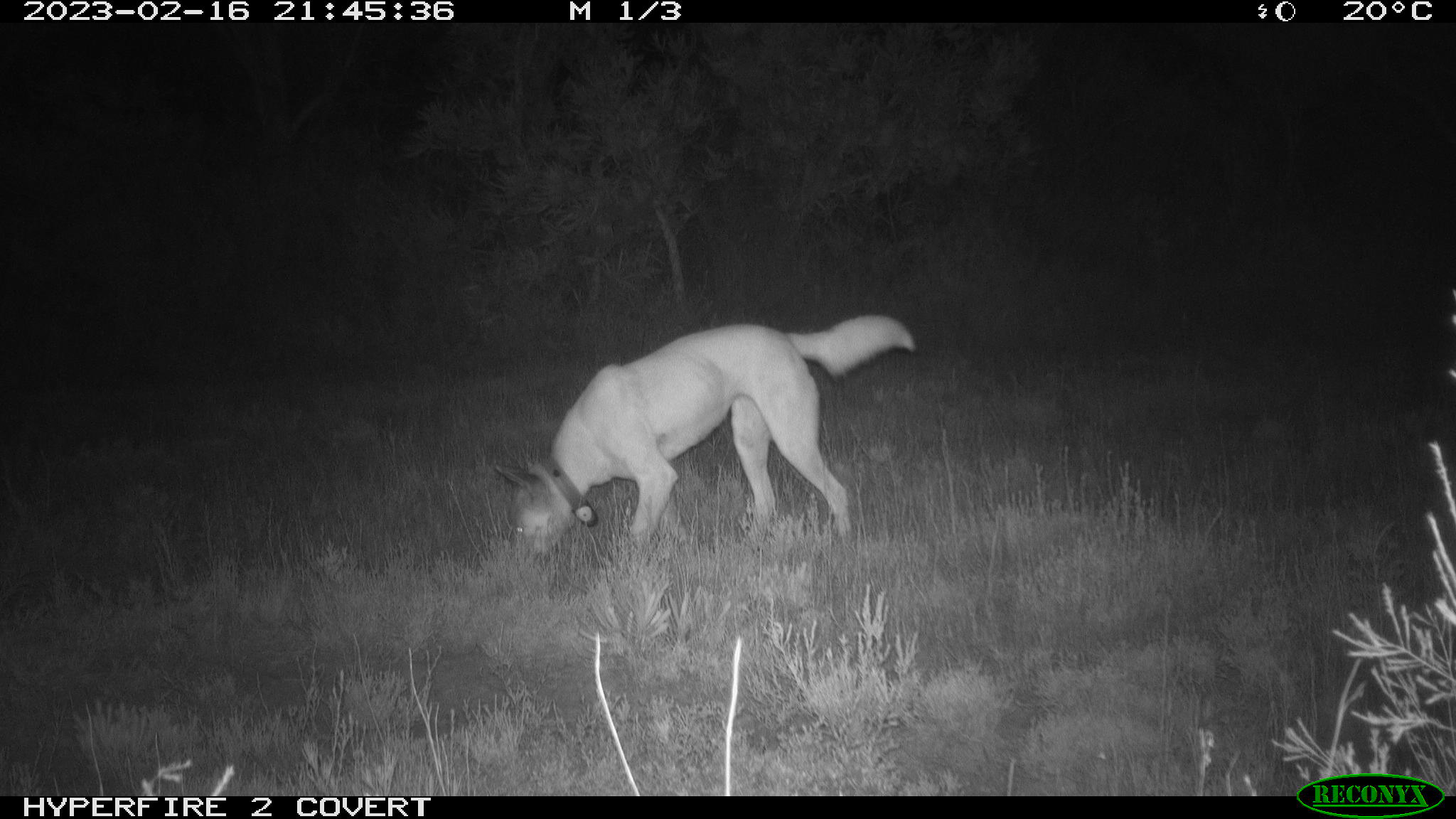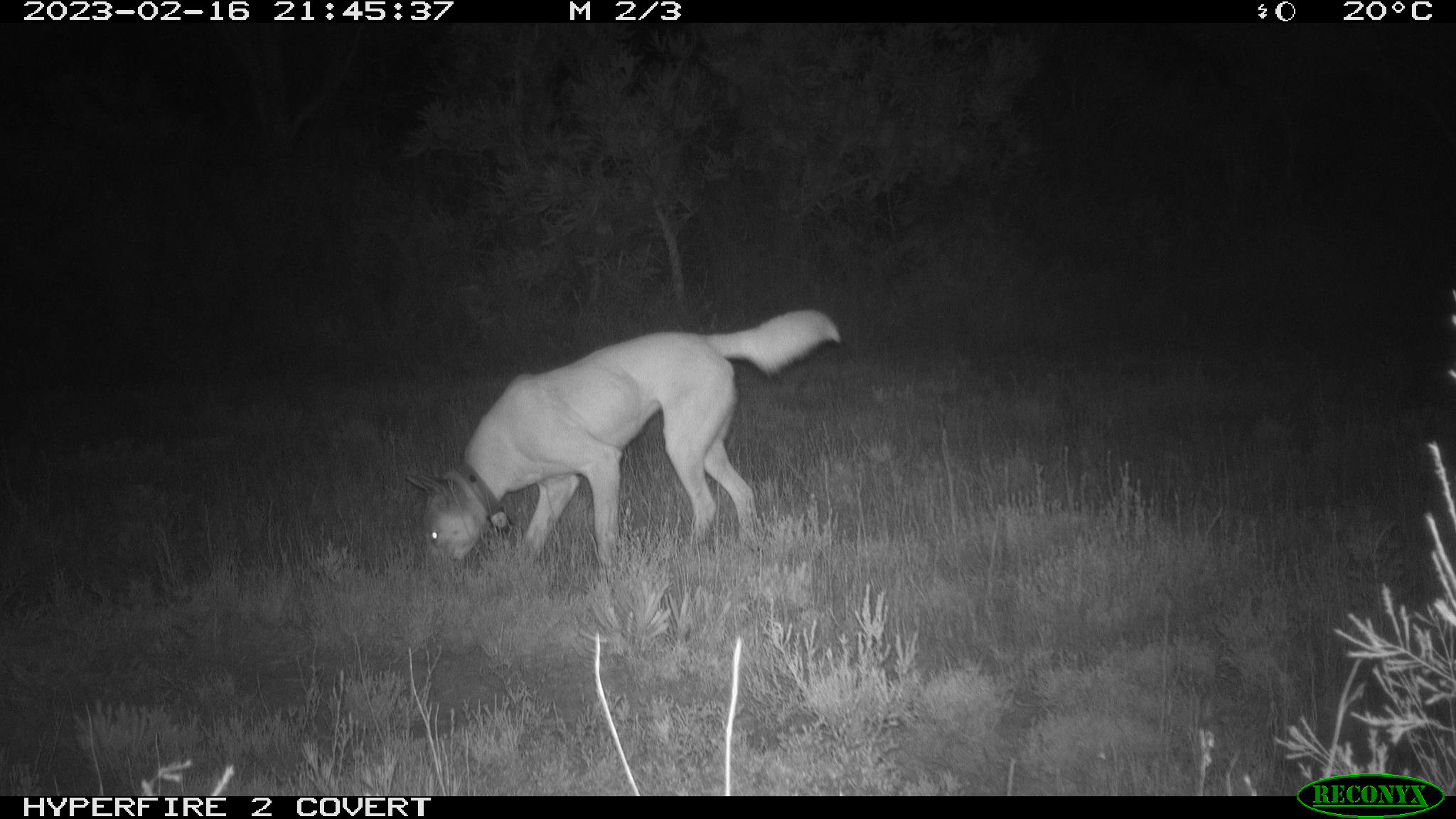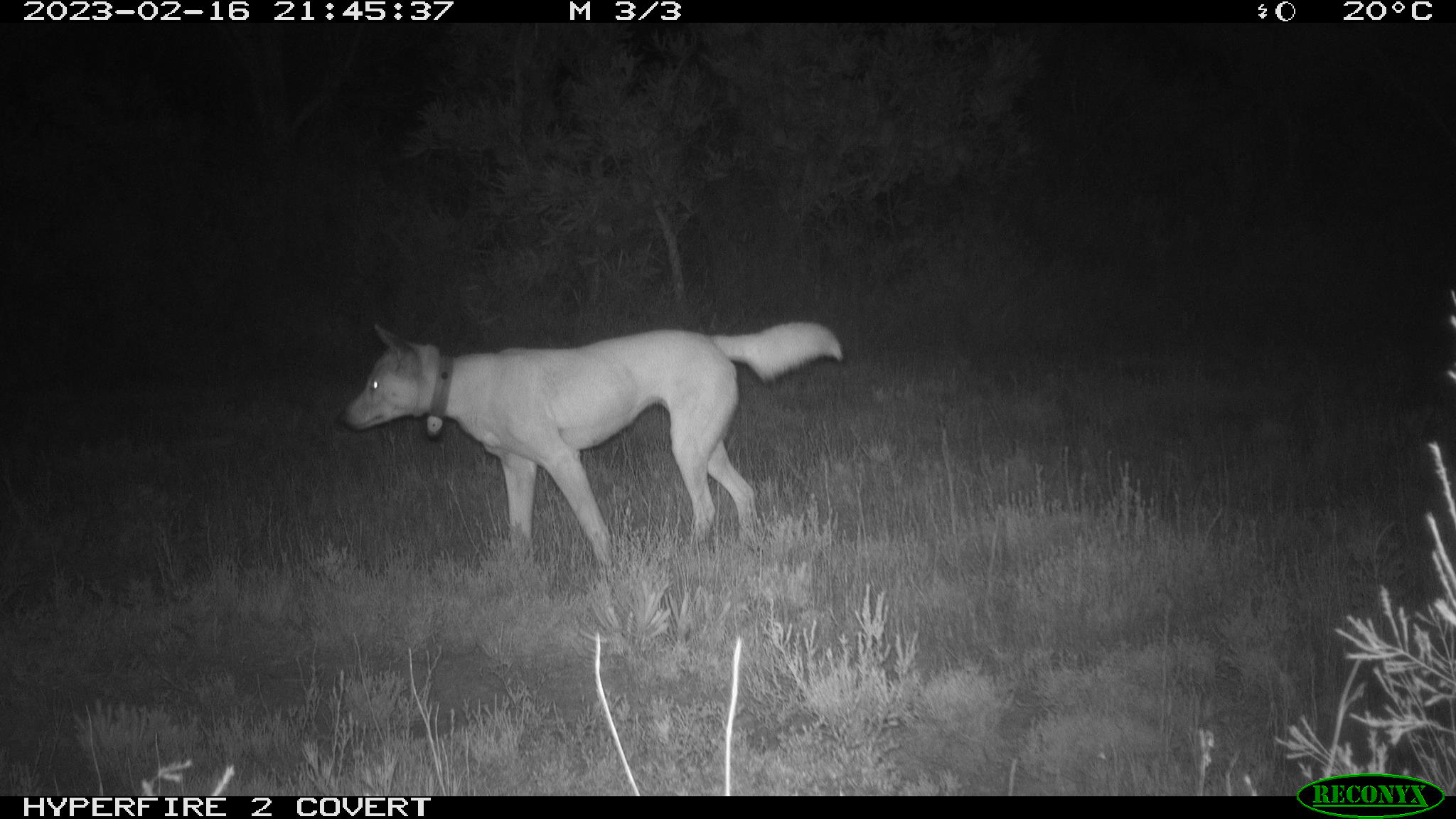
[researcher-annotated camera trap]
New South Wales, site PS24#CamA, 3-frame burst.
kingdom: Animalia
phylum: Chordata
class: Mammalia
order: Carnivora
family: Canidae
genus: Canis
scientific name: Canis familiaris dingo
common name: dingo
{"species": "dingo (Canis familiaris dingo)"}